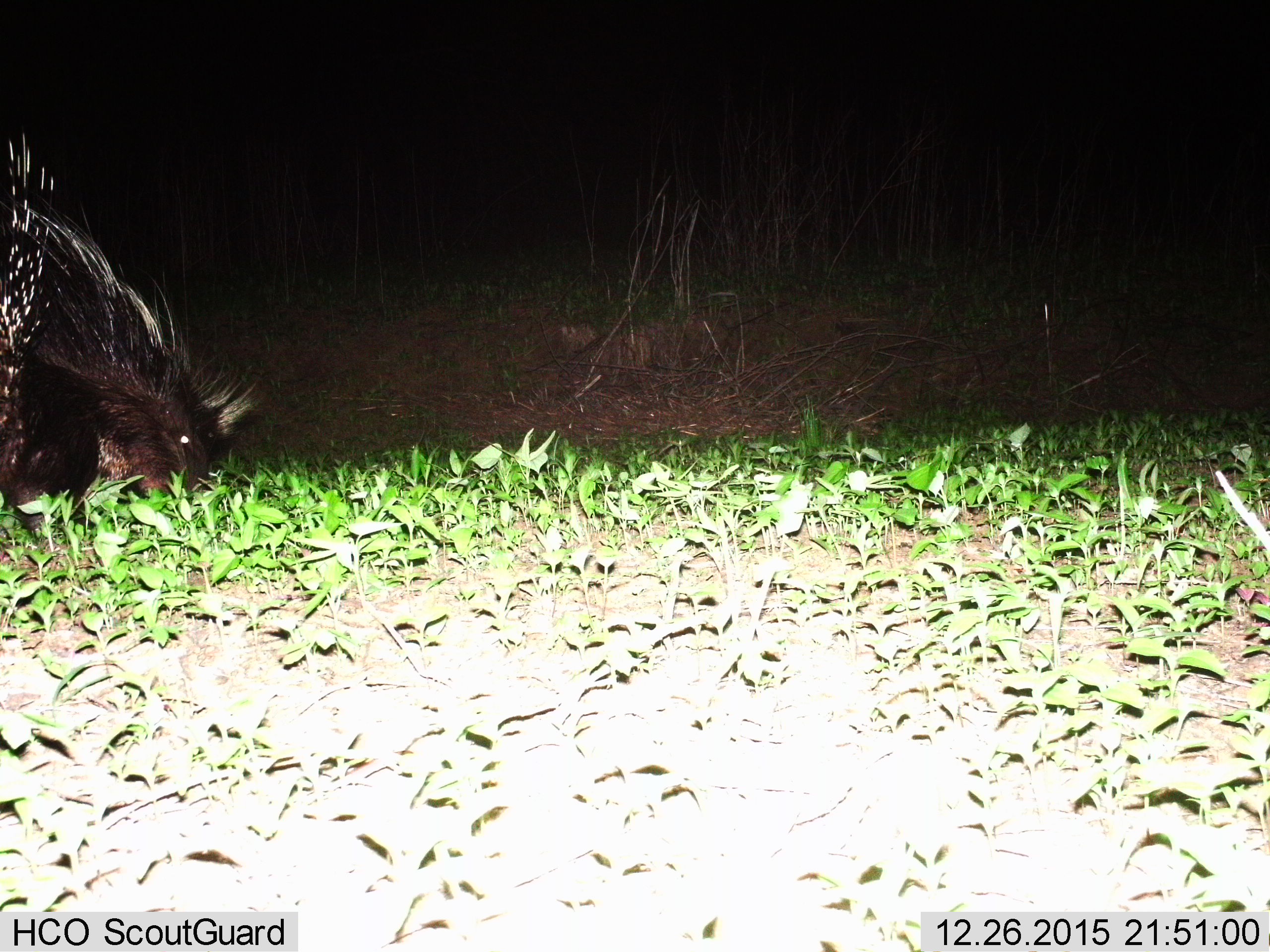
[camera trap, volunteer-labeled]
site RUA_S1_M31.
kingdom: Animalia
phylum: Chordata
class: Mammalia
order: Rodentia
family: Hystricidae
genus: Hystrix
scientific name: Hystrix cristata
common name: crested porcupine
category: porcupine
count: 1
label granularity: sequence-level